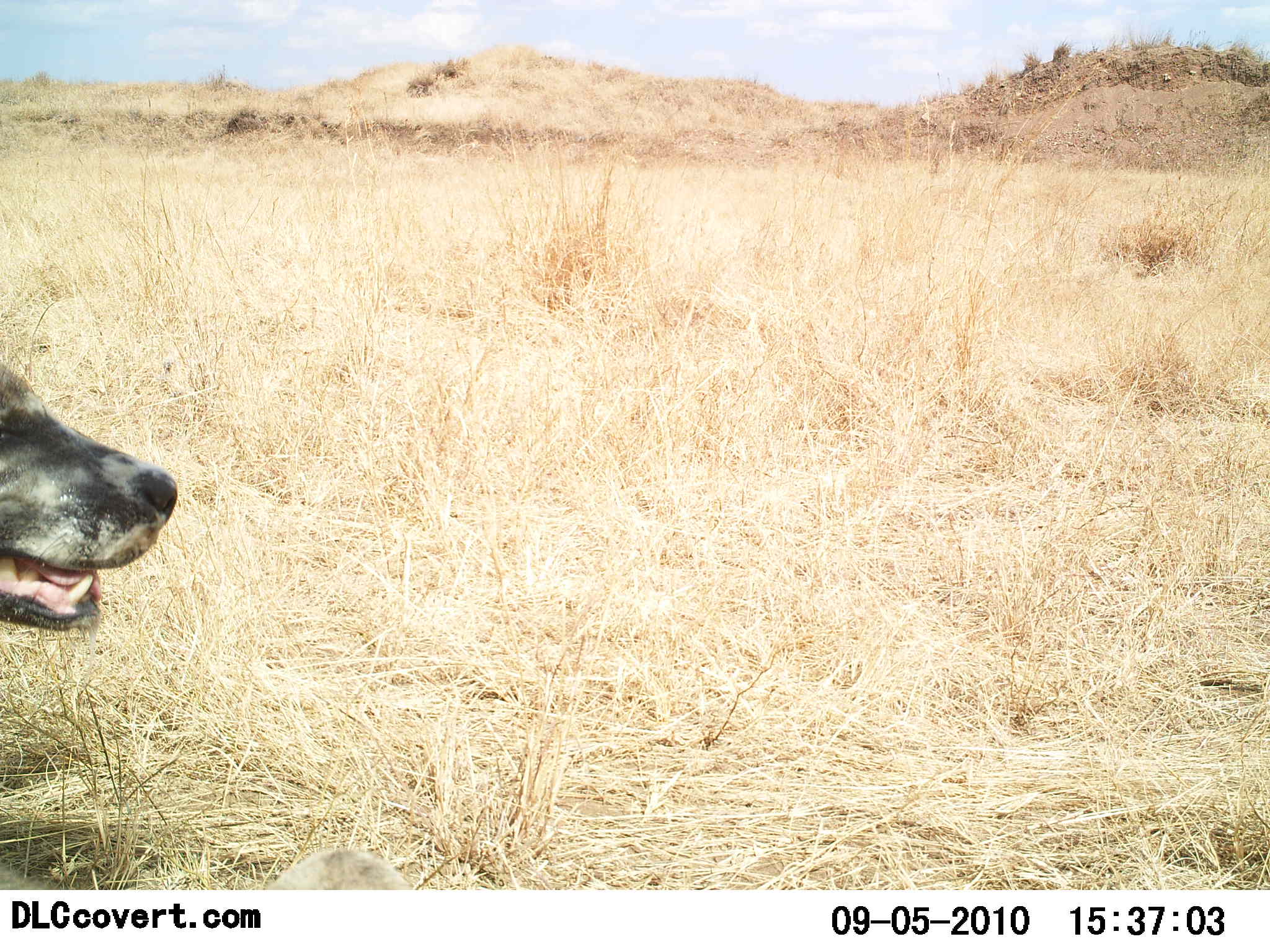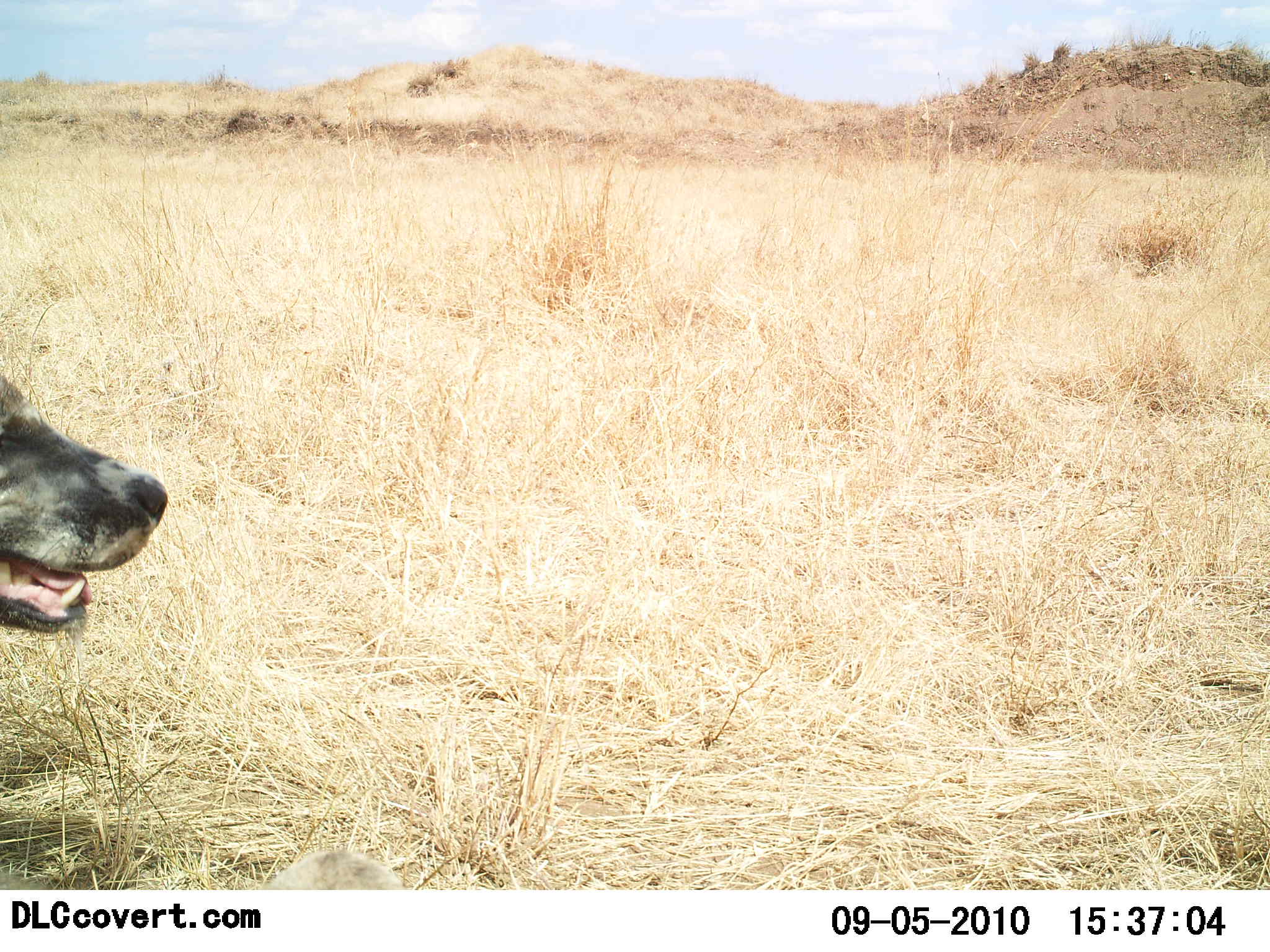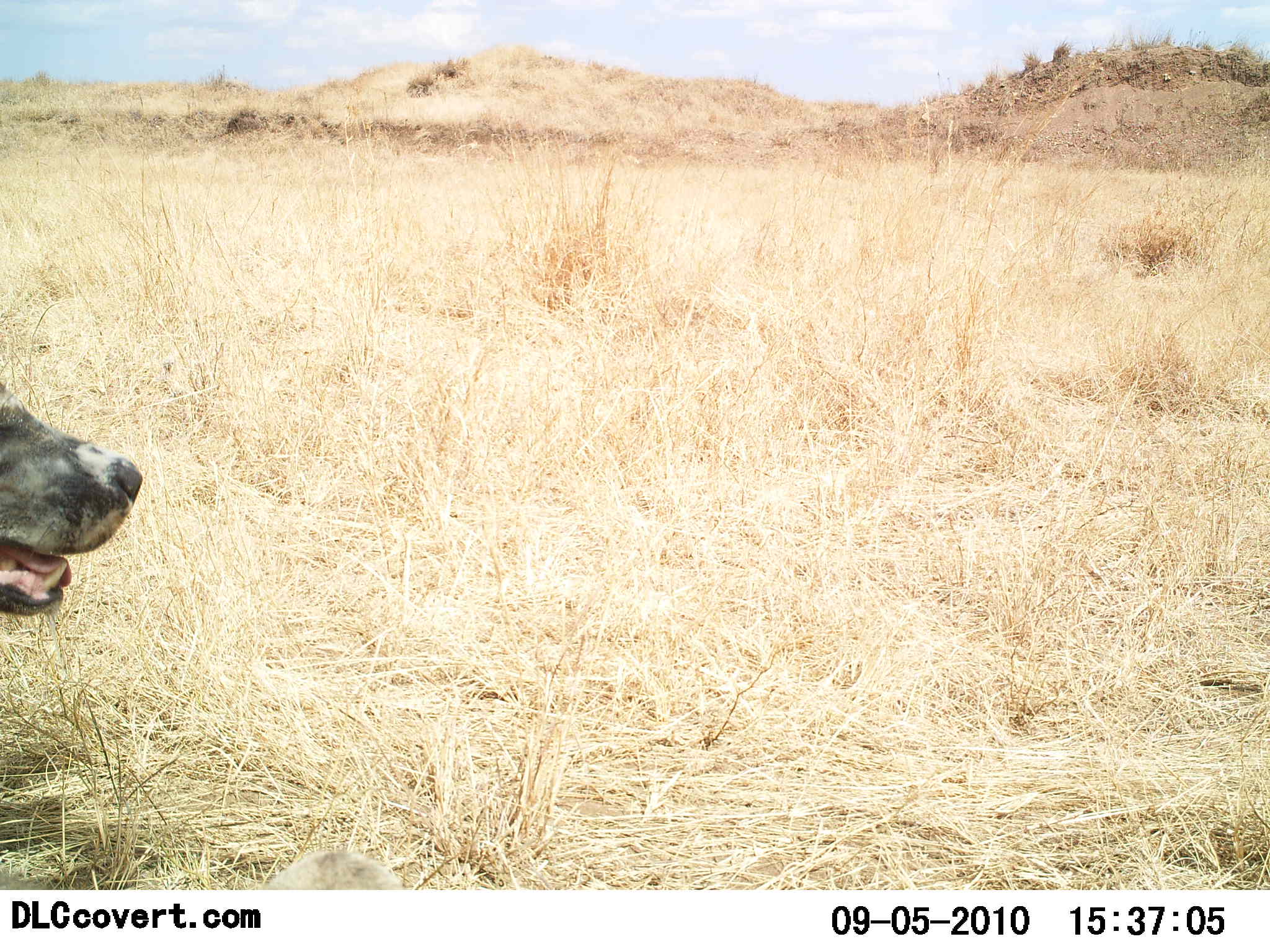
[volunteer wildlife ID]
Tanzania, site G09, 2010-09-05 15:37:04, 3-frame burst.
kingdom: Animalia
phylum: Chordata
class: Mammalia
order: Carnivora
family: Hyaenidae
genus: Crocuta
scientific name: Crocuta crocuta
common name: spotted hyena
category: hyenaspotted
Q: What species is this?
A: Hyenaspotted (spotted hyena) (Crocuta crocuta).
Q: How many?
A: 1.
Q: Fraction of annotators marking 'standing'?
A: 47%.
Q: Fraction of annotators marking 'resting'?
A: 53%.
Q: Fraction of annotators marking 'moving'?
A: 7%.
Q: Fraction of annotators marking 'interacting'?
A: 0%.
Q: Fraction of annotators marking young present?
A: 0%.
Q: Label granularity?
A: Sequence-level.